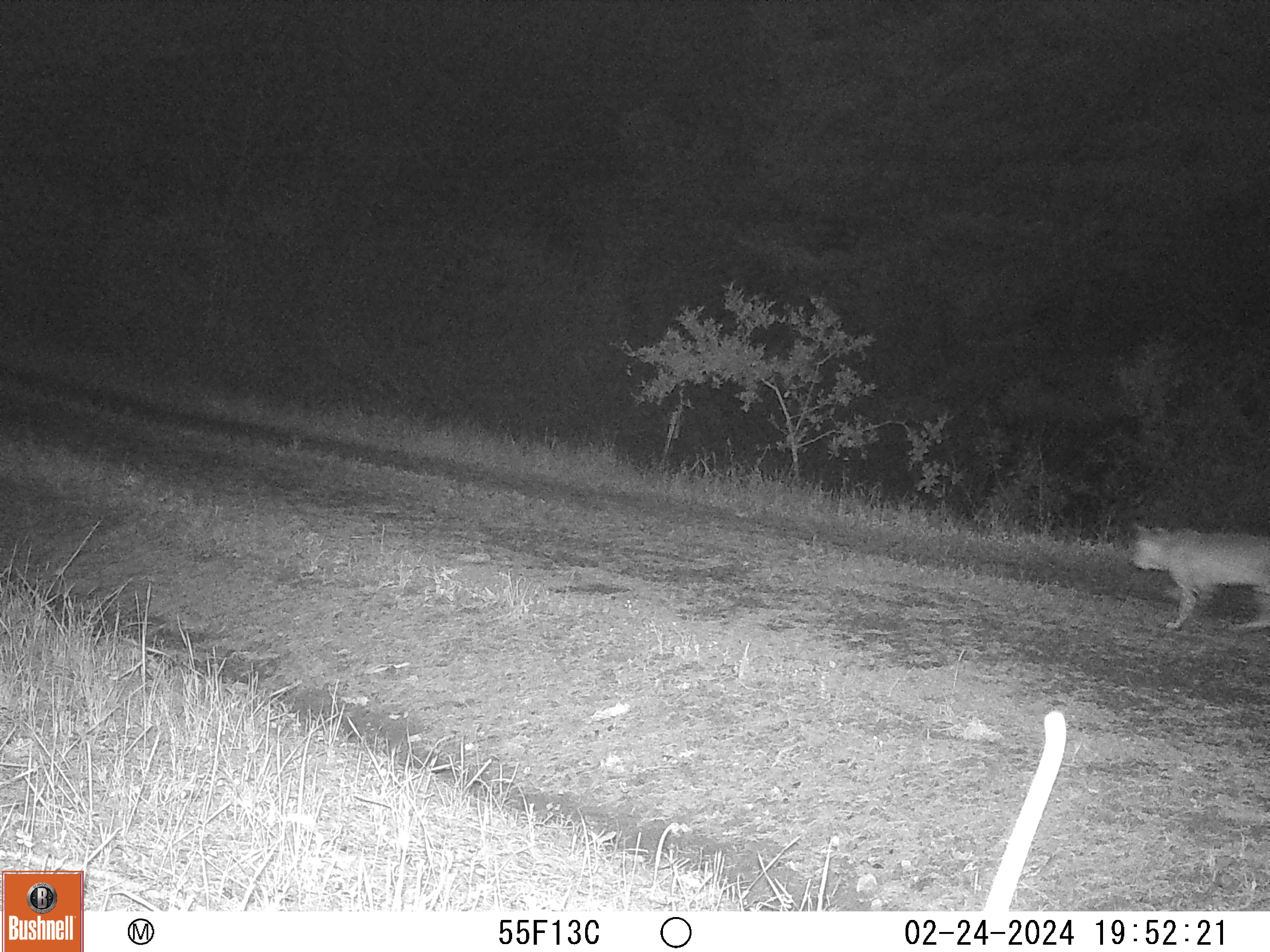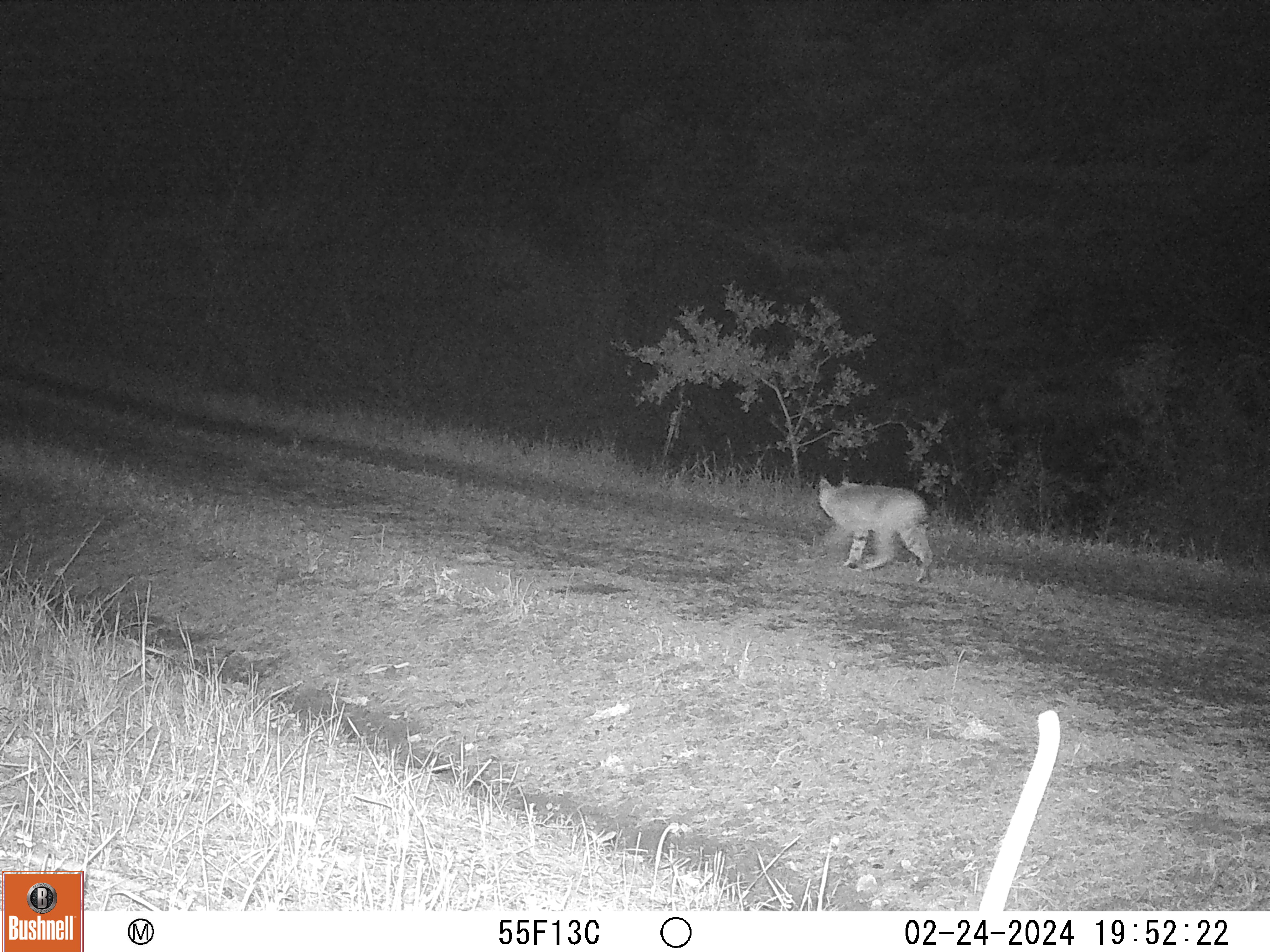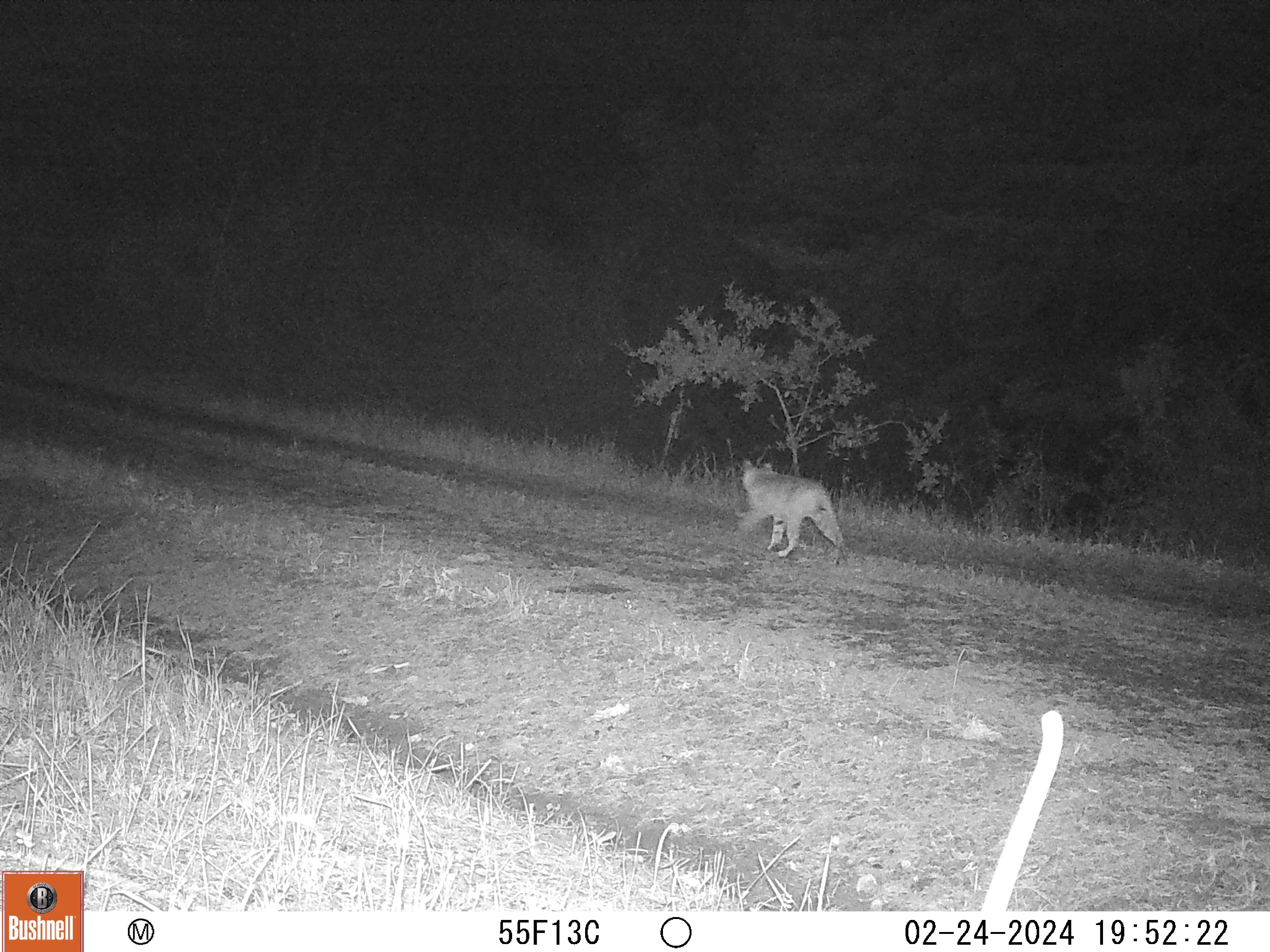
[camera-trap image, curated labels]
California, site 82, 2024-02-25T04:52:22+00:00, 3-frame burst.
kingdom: Animalia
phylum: Chordata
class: Mammalia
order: Carnivora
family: Felidae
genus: Lynx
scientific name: Lynx rufus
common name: bobcat